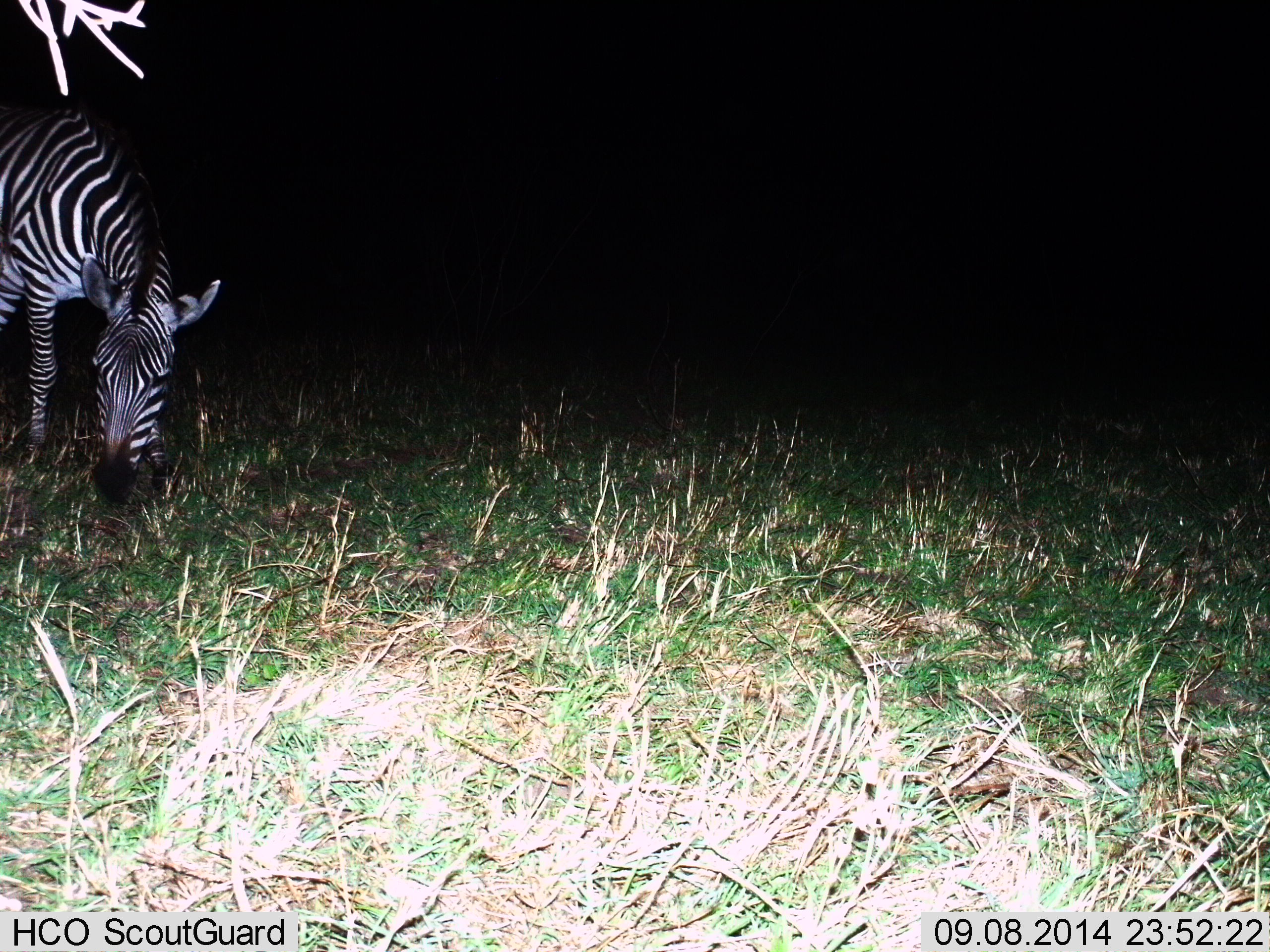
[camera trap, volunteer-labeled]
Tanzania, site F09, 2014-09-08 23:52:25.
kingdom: Animalia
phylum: Chordata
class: Mammalia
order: Perissodactyla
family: Equidae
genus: Equus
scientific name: Equus quagga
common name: plains zebra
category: zebra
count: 1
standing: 30%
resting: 0%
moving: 10%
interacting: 0%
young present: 0%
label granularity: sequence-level